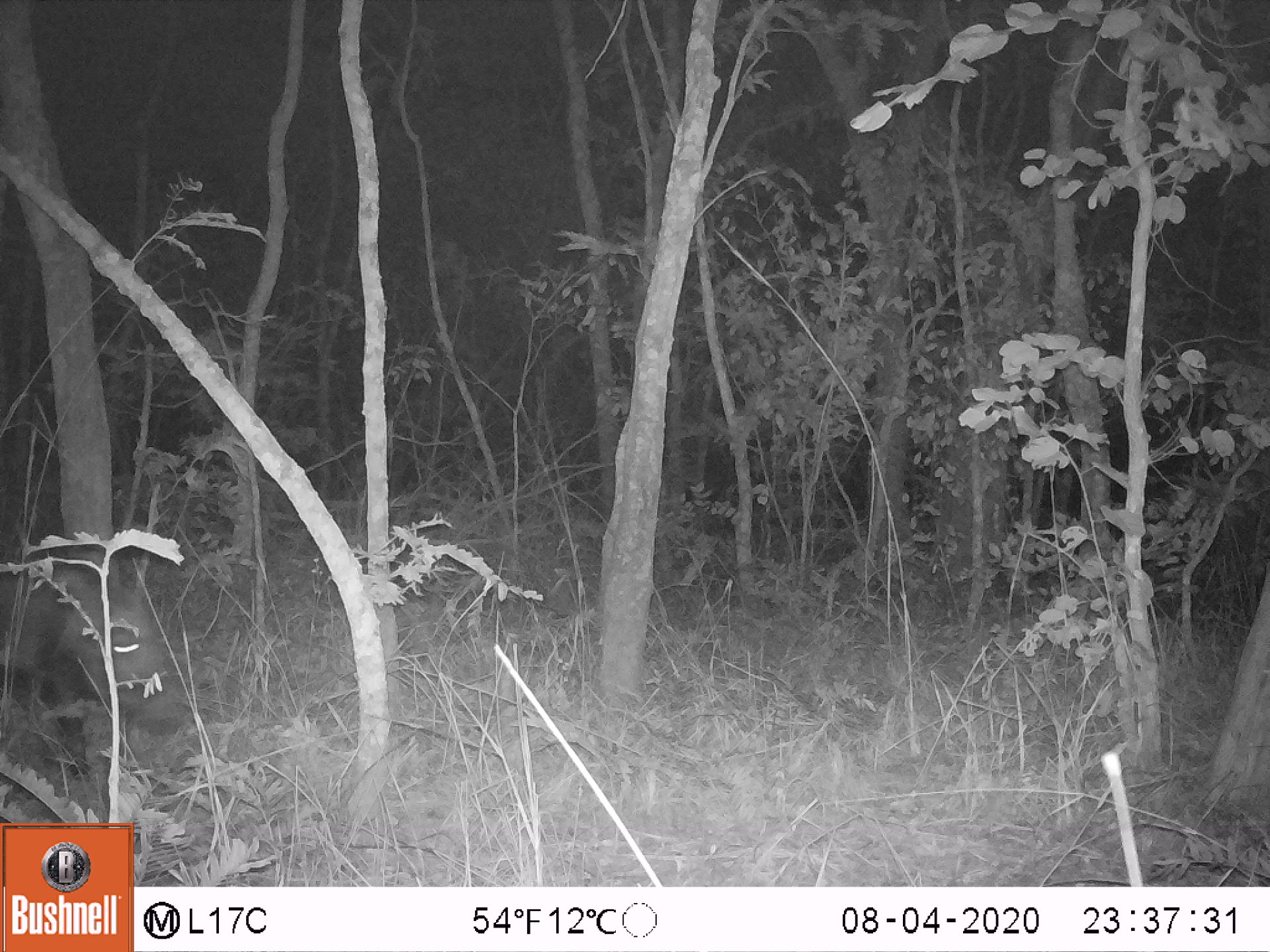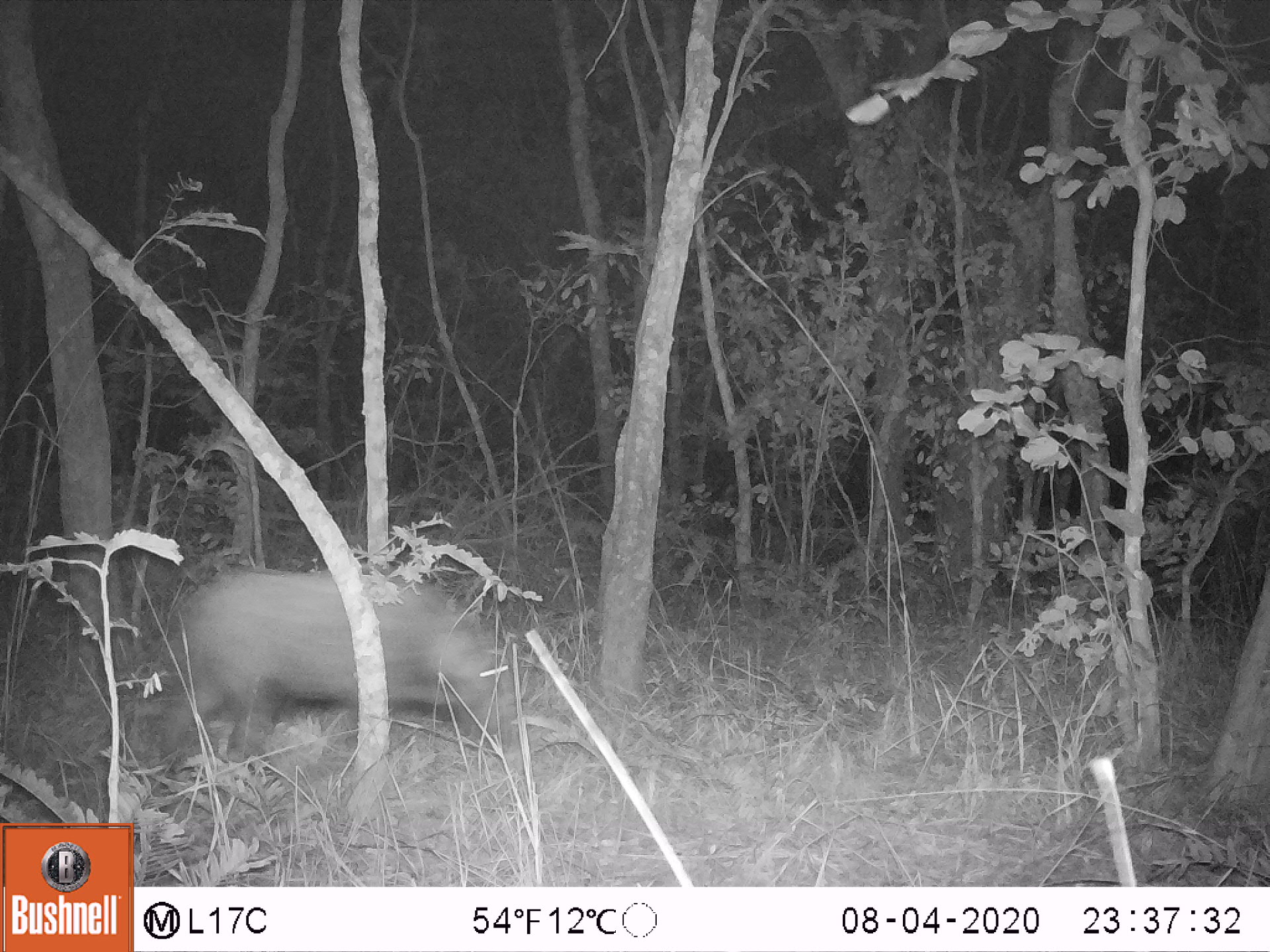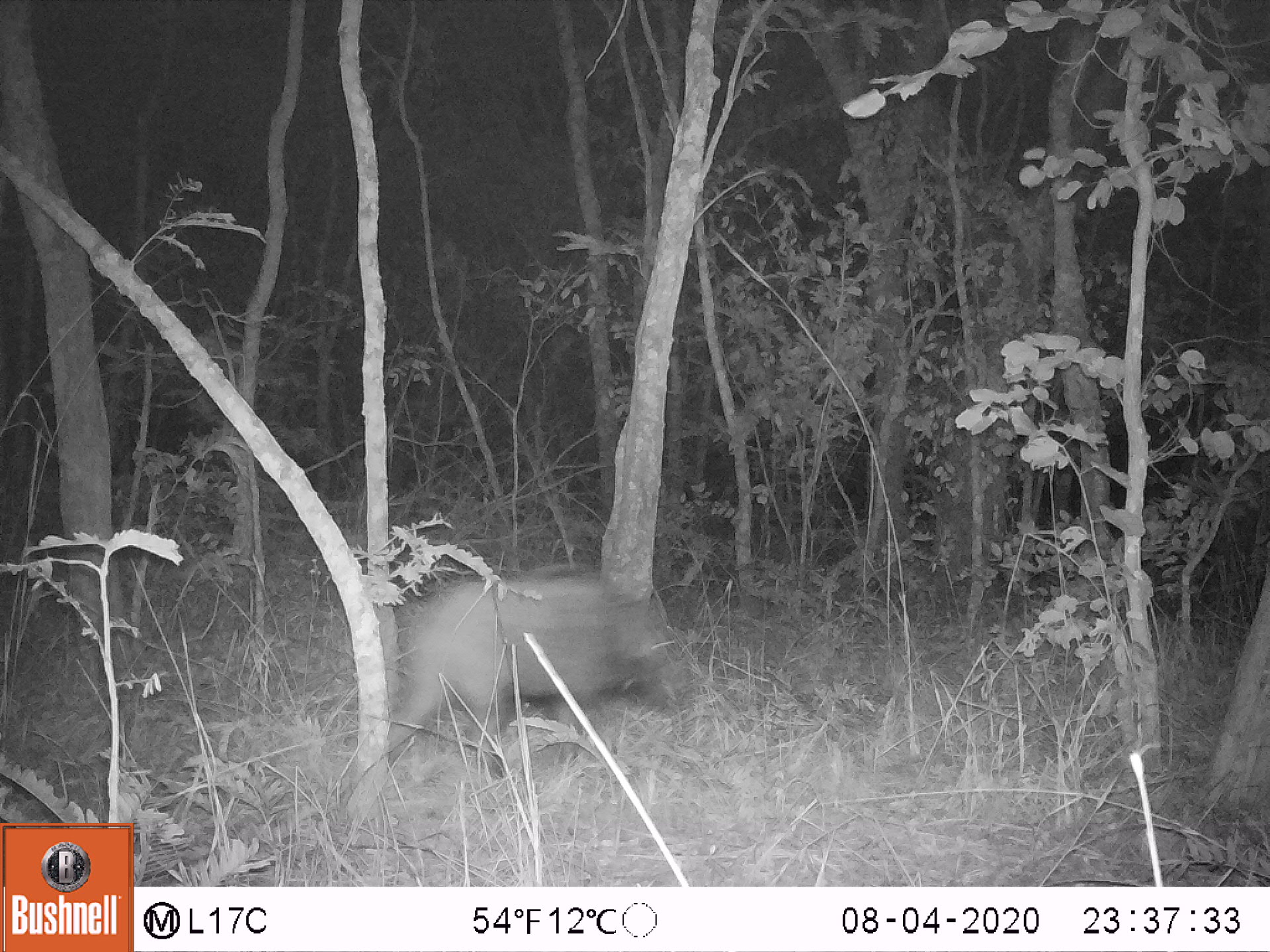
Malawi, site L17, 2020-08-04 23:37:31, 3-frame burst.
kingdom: Animalia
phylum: Chordata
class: Mammalia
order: Artiodactyla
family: Suidae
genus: Potamochoerus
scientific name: Potamochoerus larvatus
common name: bushpig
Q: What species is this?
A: Bushpig (Potamochoerus larvatus).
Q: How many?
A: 1.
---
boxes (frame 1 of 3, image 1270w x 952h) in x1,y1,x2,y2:
bushpig: 4,535,189,775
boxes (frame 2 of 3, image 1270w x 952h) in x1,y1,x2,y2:
bushpig: 168,547,514,768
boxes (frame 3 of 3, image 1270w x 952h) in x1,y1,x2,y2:
bushpig: 377,547,686,754